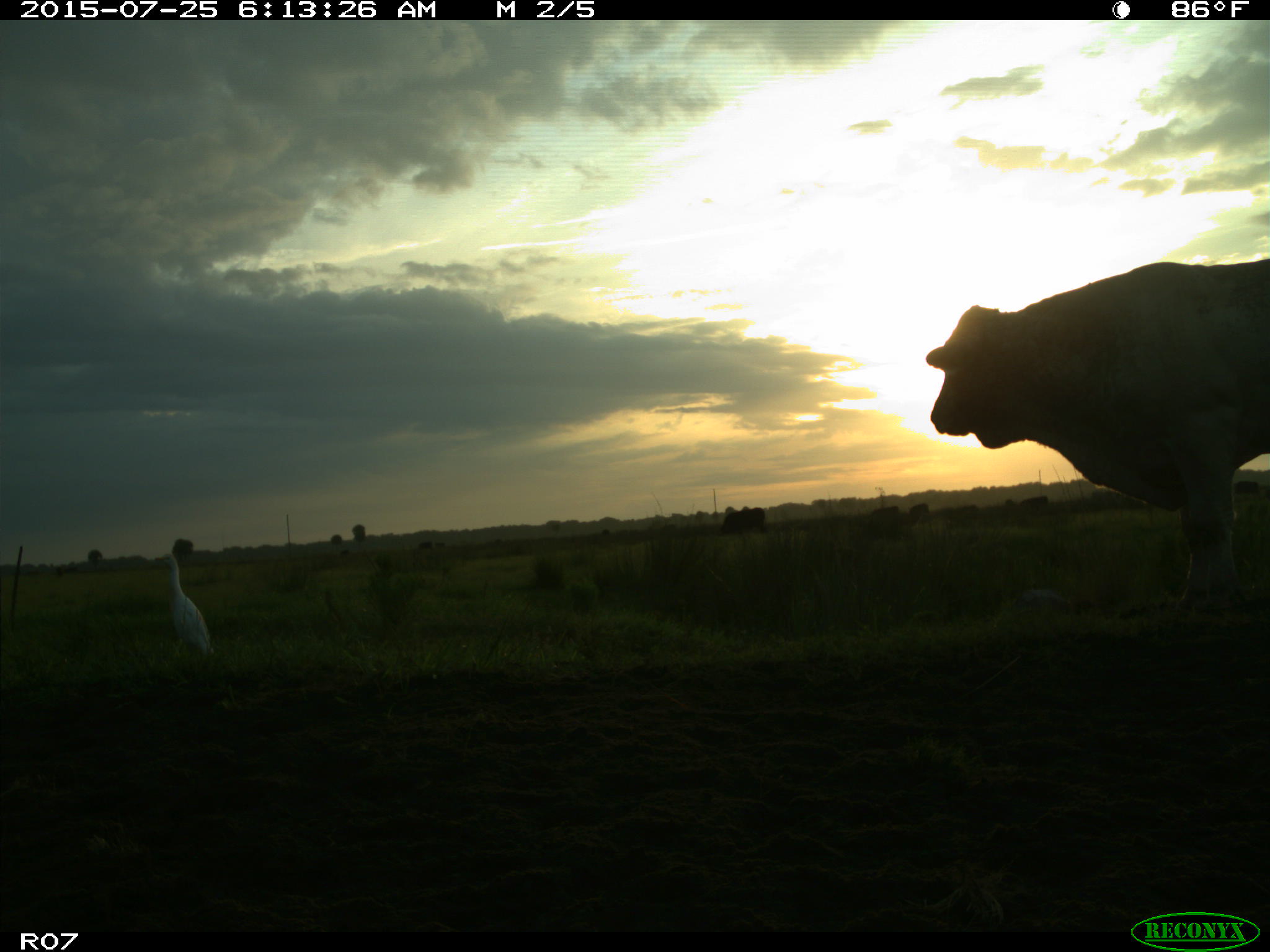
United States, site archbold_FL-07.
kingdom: Animalia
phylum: Chordata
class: Mammalia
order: Artiodactyla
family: Bovidae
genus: Bos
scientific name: Bos taurus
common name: domestic cow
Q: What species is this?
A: Bos taurus (domestic cow).